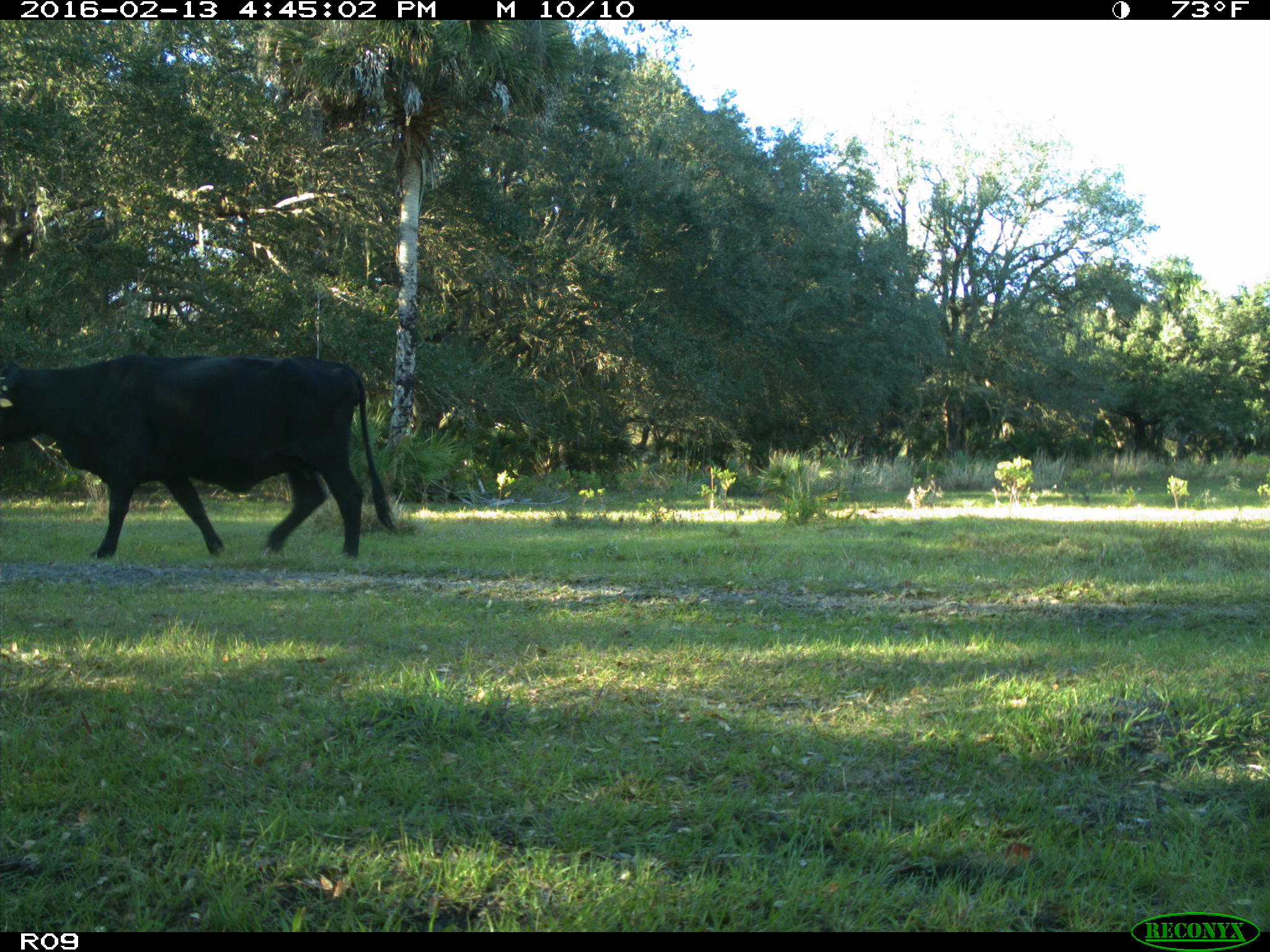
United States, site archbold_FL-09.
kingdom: Animalia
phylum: Chordata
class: Mammalia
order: Artiodactyla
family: Bovidae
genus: Bos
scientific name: Bos taurus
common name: domestic cow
Bos taurus (domestic cow).